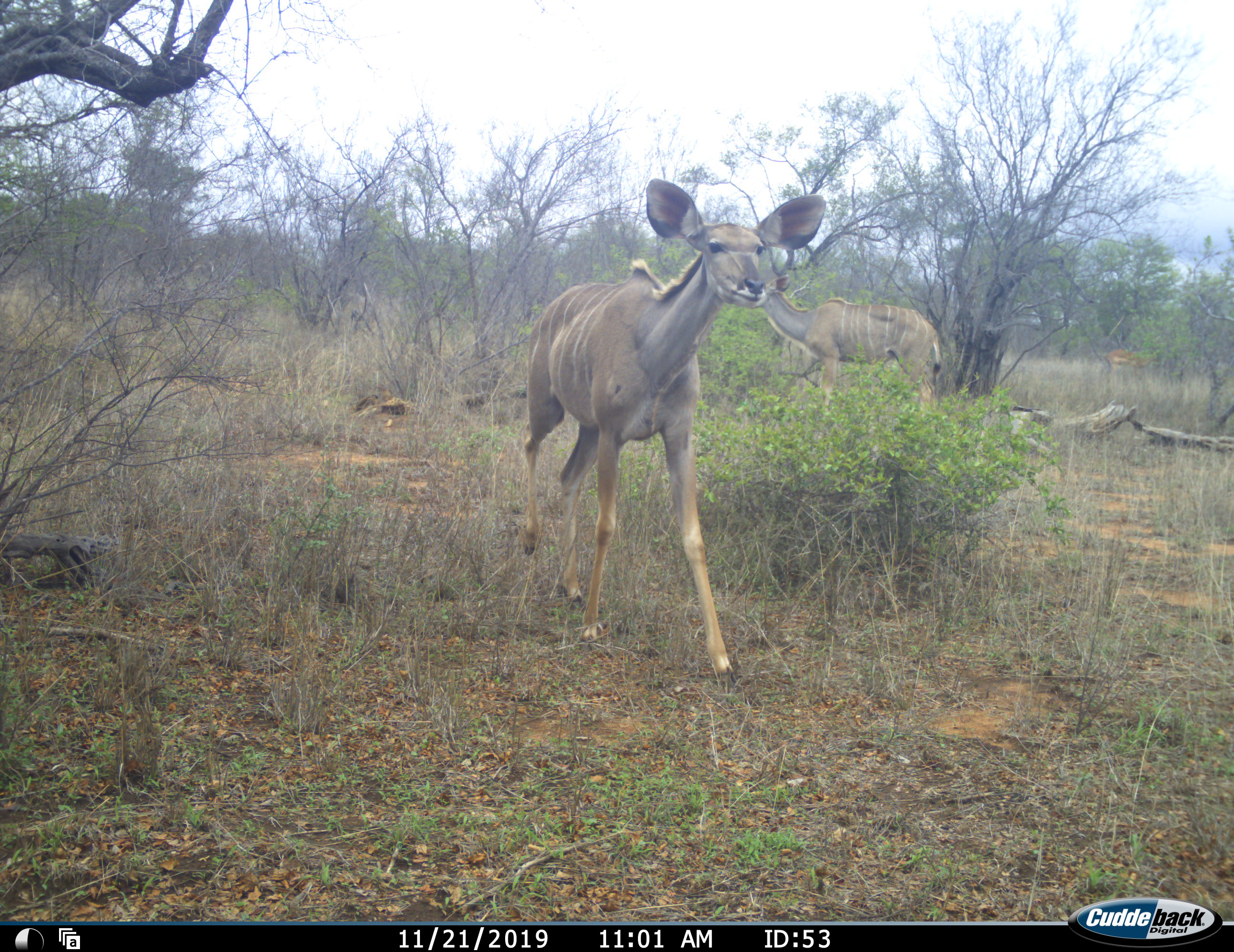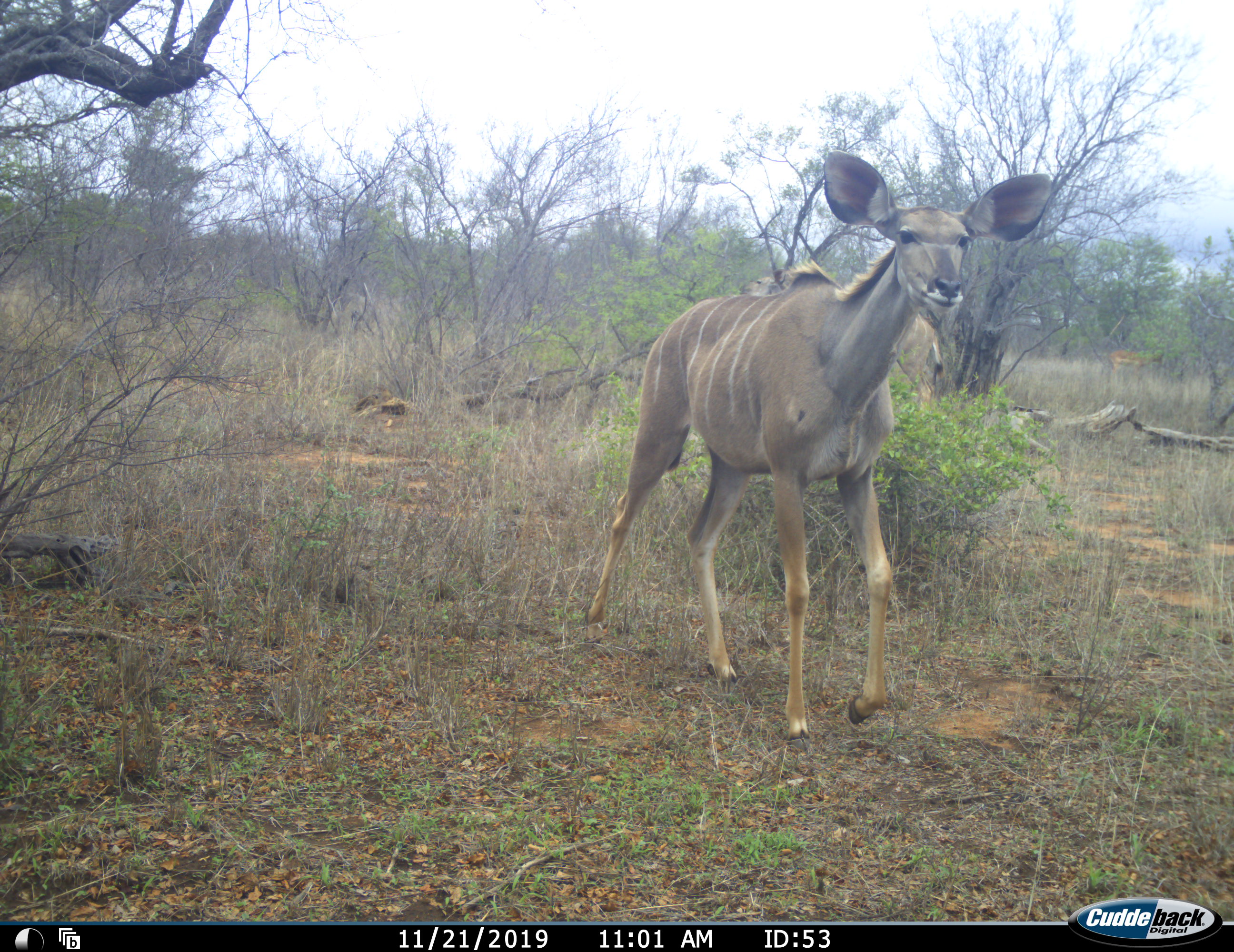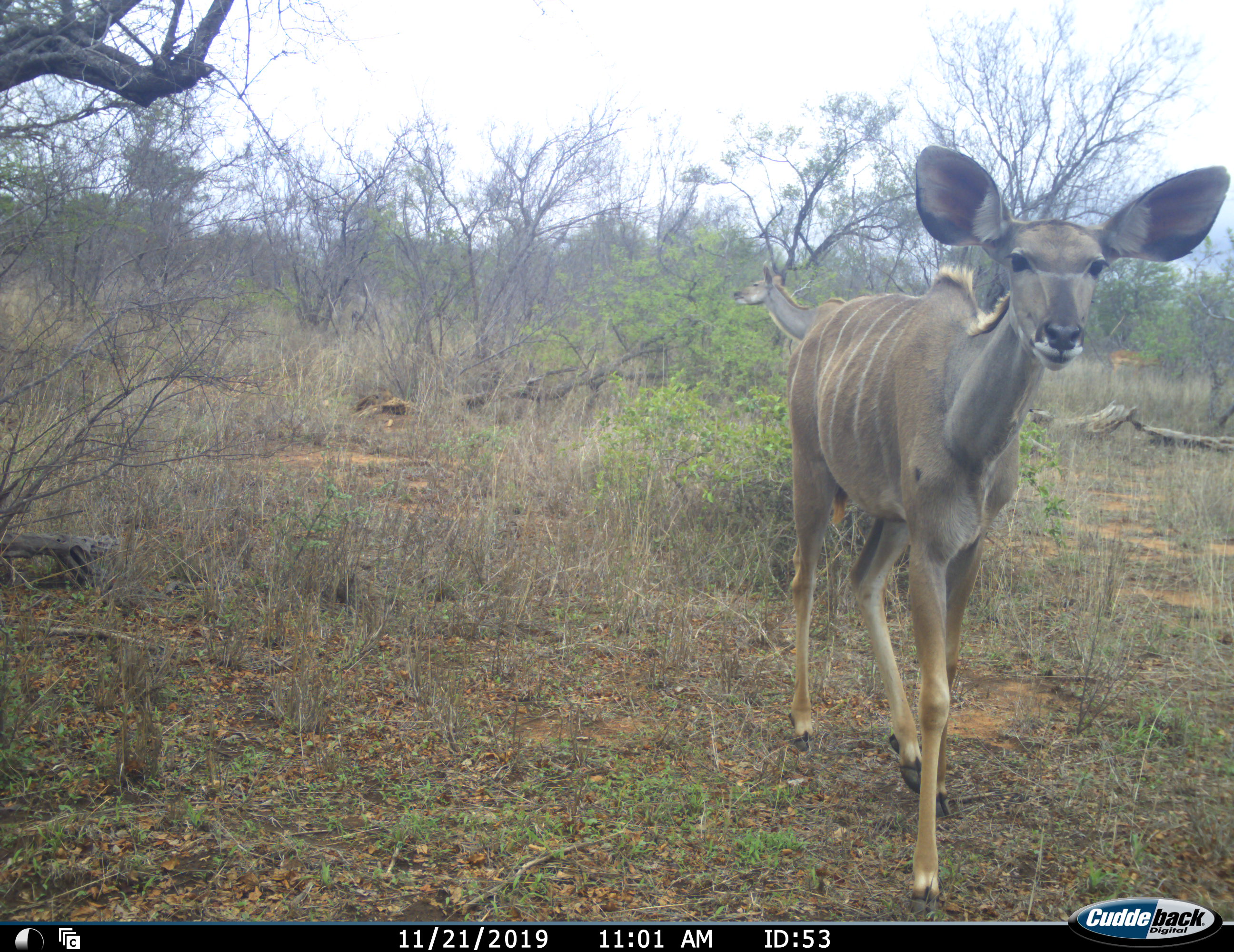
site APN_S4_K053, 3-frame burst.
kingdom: Animalia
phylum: Chordata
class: Mammalia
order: Artiodactyla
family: Bovidae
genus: Tragelaphus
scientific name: Tragelaphus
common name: kudu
Kudu (Tragelaphus), count 2. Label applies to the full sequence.